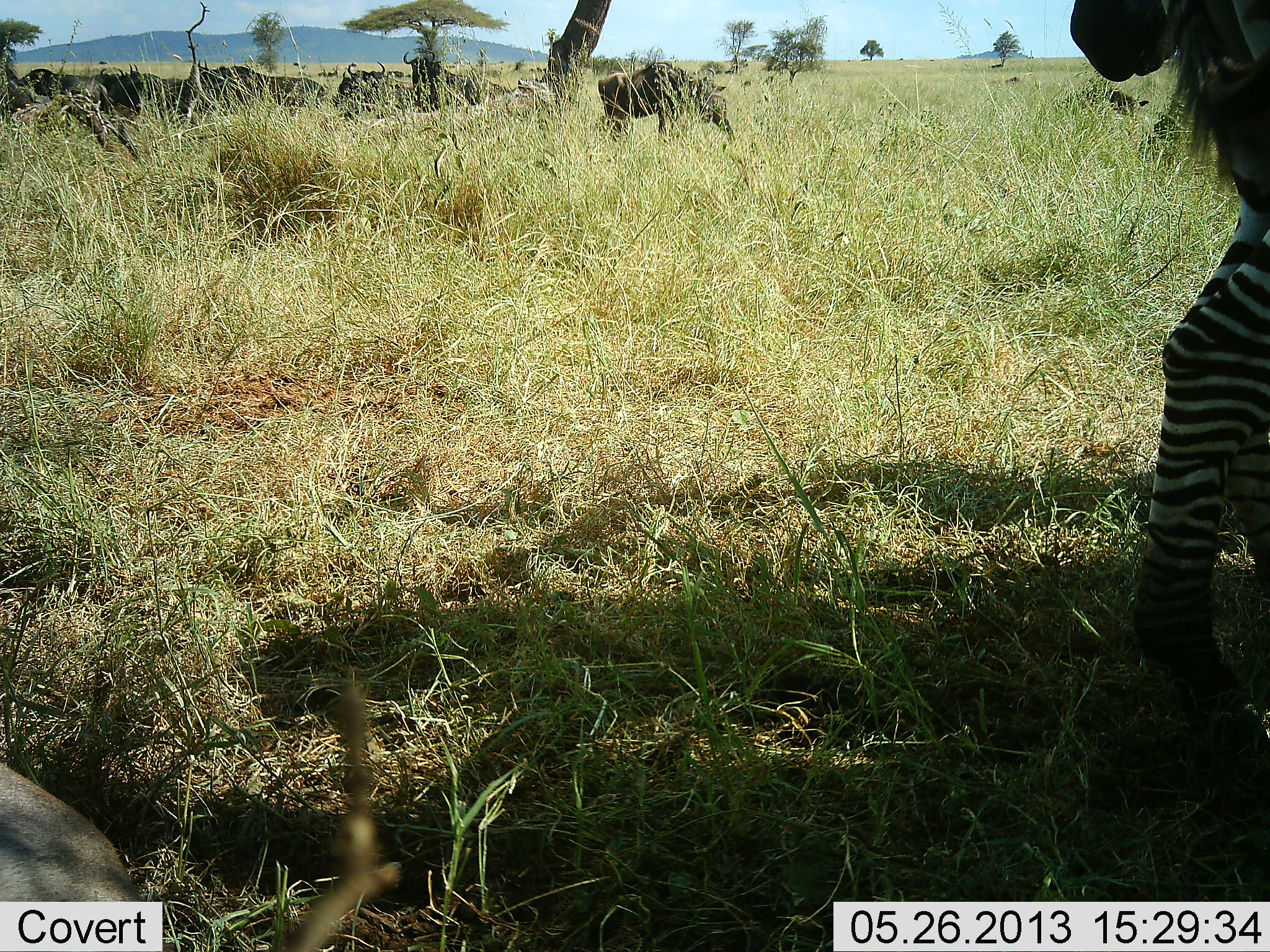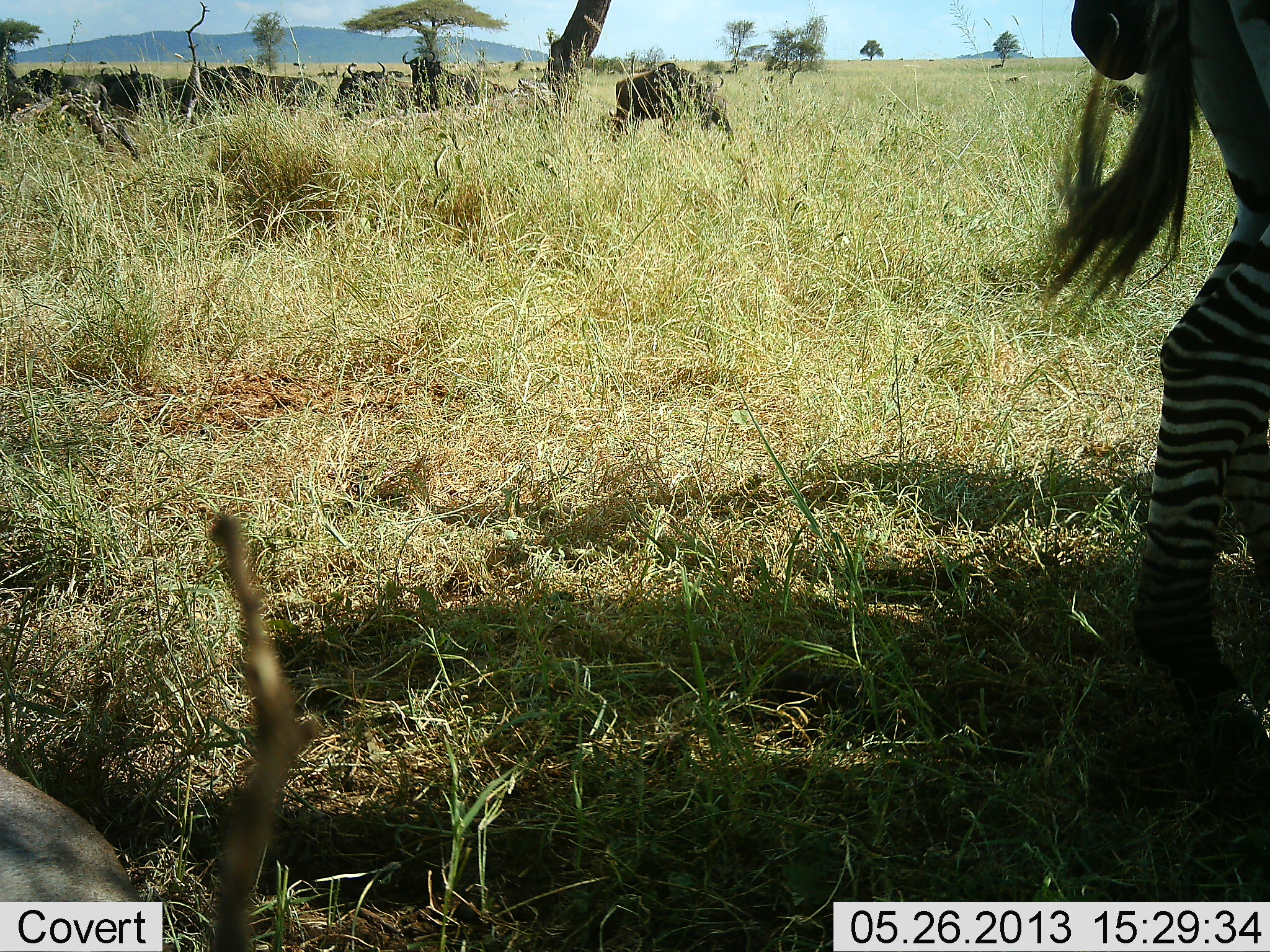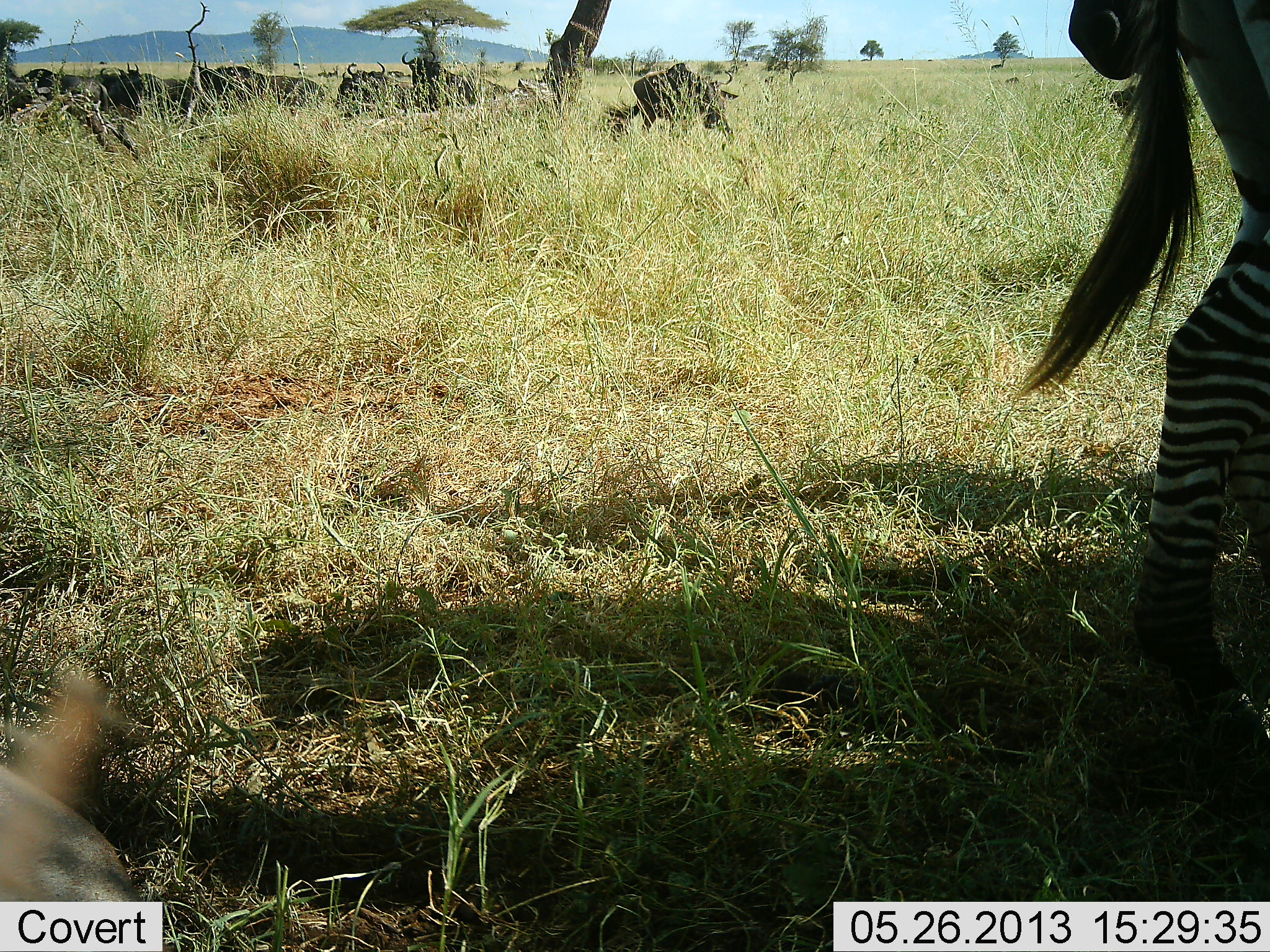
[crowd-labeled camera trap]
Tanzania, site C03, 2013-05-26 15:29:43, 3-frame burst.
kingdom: Animalia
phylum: Chordata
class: Mammalia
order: Artiodactyla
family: Bovidae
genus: Connochaetes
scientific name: Connochaetes taurinus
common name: blue wildebeest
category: wildebeest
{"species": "wildebeest (blue wildebeest) (Connochaetes taurinus)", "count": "8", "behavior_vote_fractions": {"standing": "70%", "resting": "33%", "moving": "15%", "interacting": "4%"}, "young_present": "0%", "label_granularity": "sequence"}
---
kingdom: Animalia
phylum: Chordata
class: Mammalia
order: Perissodactyla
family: Equidae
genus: Equus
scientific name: Equus quagga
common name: plains zebra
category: zebra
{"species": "zebra (plains zebra) (Equus quagga)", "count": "2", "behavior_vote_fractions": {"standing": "91%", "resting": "9%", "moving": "3%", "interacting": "6%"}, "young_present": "0%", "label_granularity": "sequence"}